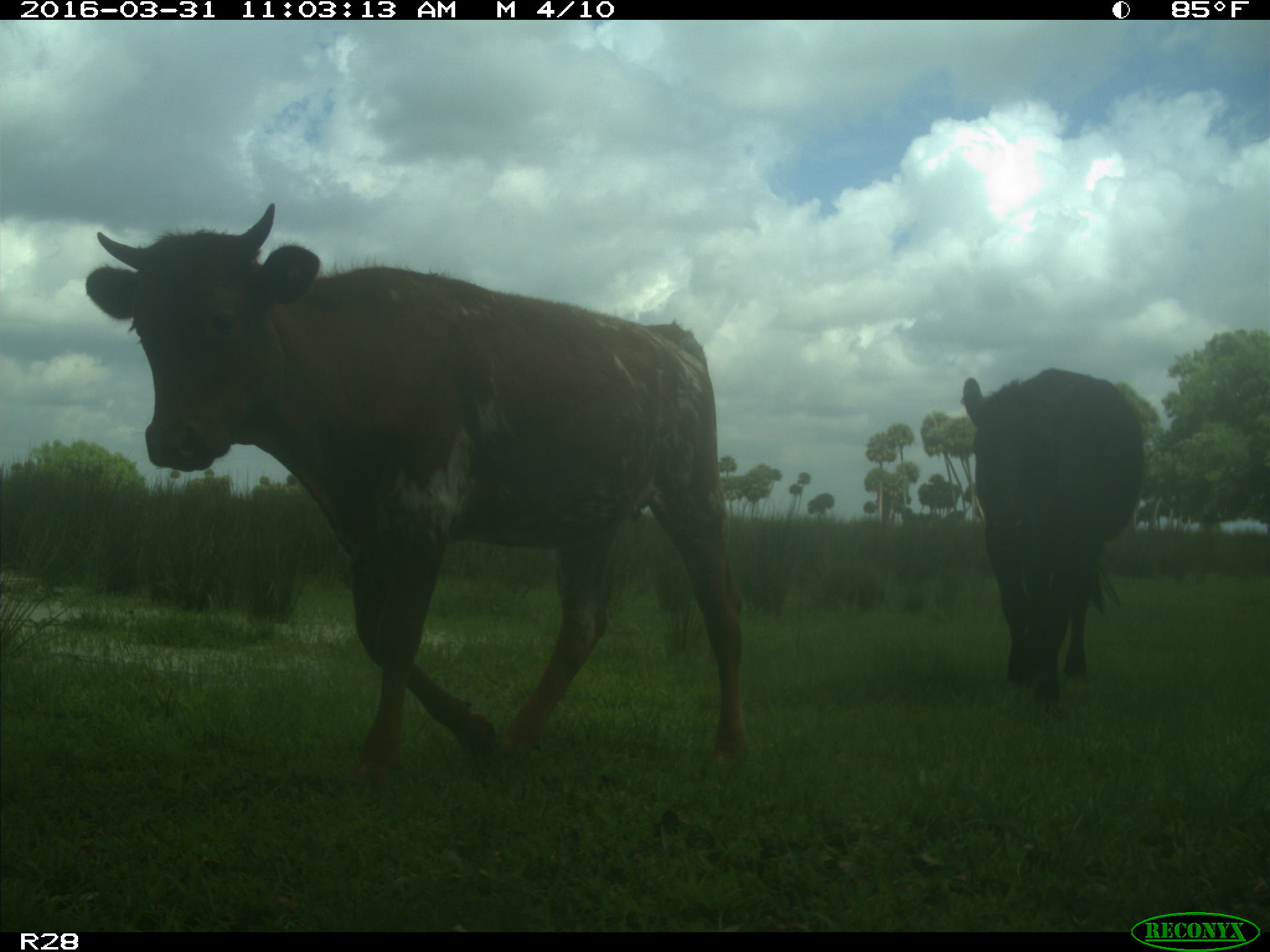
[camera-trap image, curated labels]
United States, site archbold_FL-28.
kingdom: Animalia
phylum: Chordata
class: Mammalia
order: Artiodactyla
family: Bovidae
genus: Bos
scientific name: Bos taurus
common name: domestic cow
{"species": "Bos taurus (domestic cow)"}